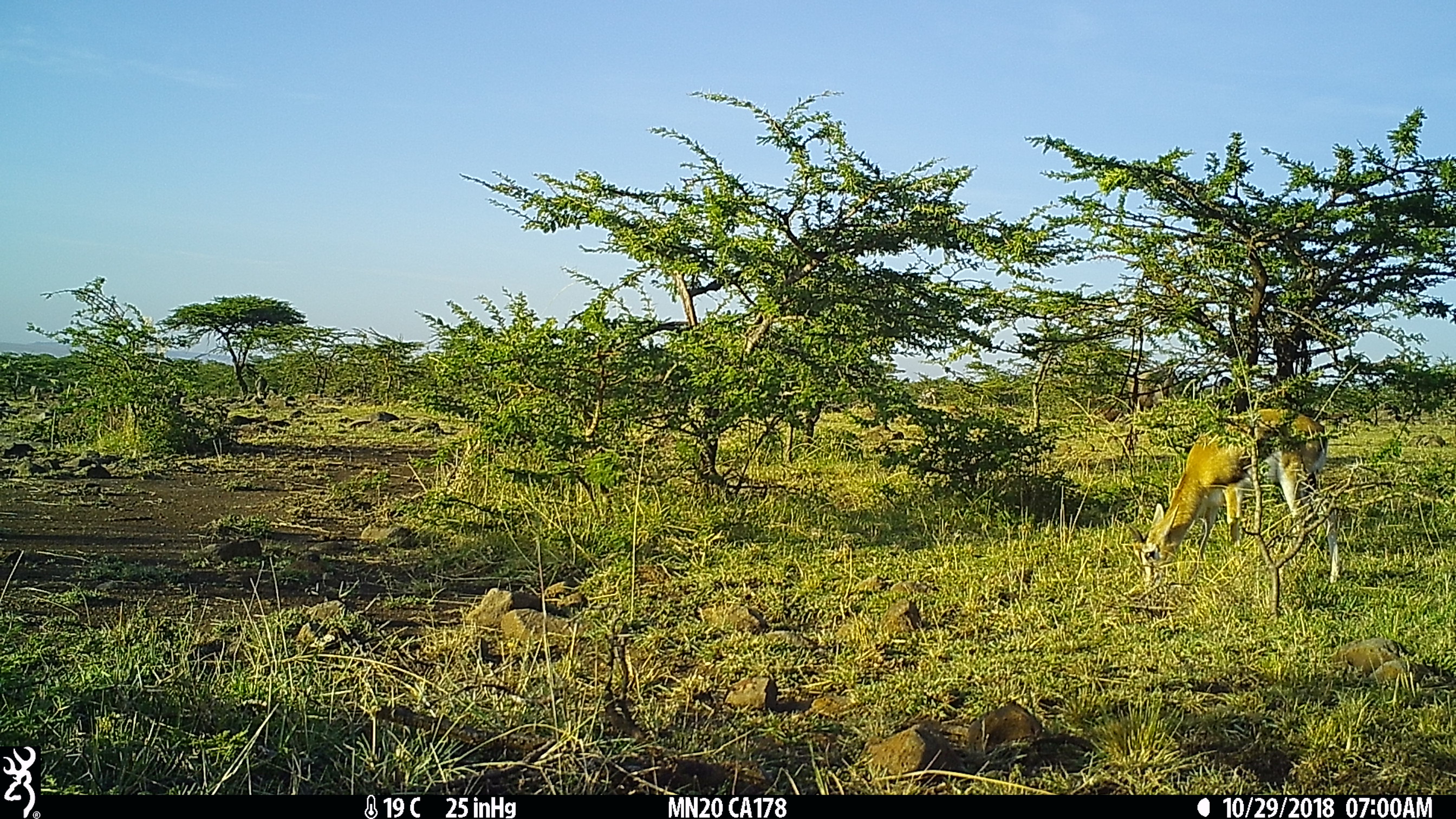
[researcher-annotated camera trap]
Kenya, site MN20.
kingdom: Animalia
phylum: Chordata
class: Mammalia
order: Artiodactyla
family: Bovidae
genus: Eudorcas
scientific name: Eudorcas thomsonii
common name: thomon's gazelle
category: gazelle thomsons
Gazelle thomsons (thomon's gazelle) (Eudorcas thomsonii).